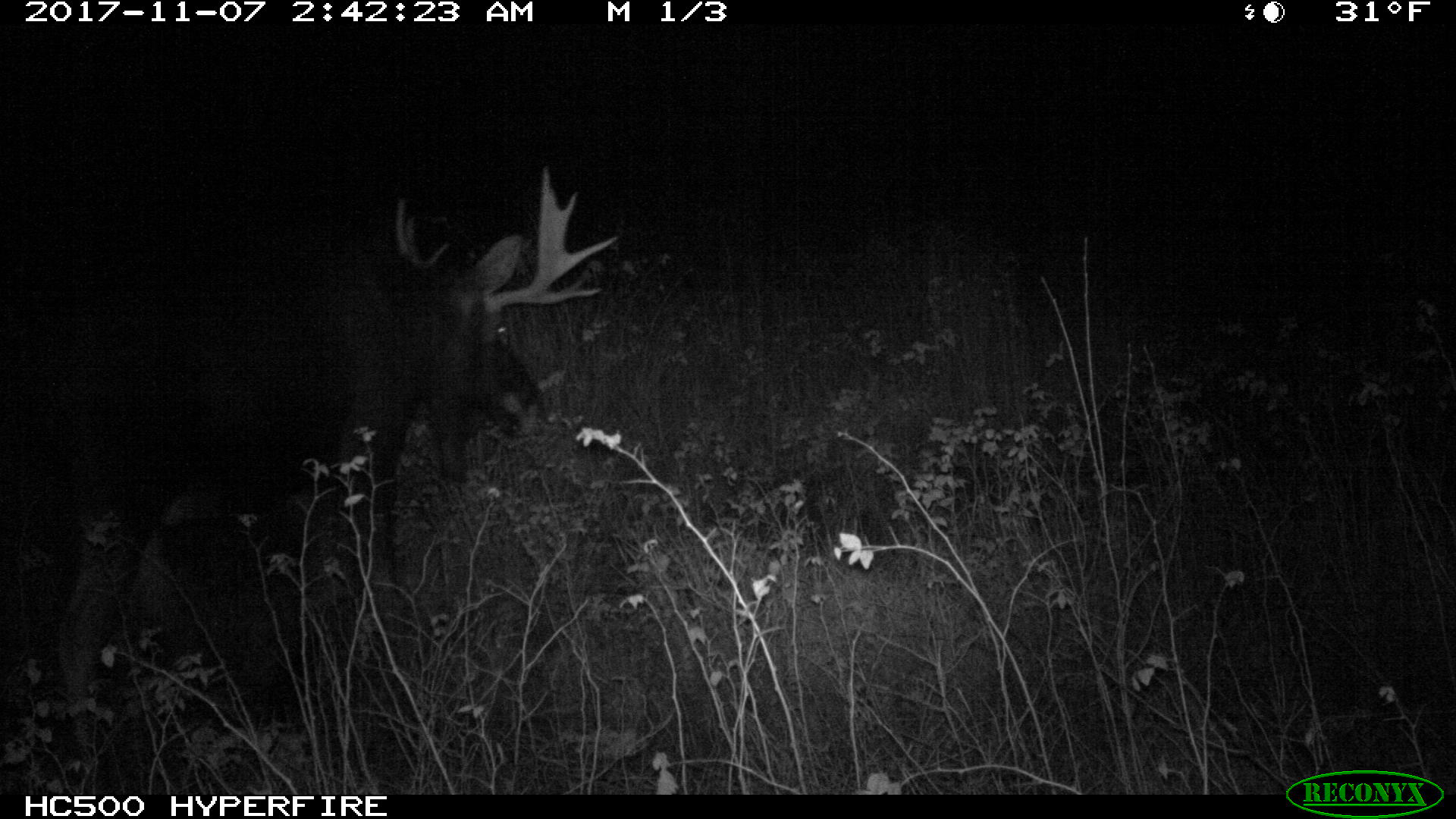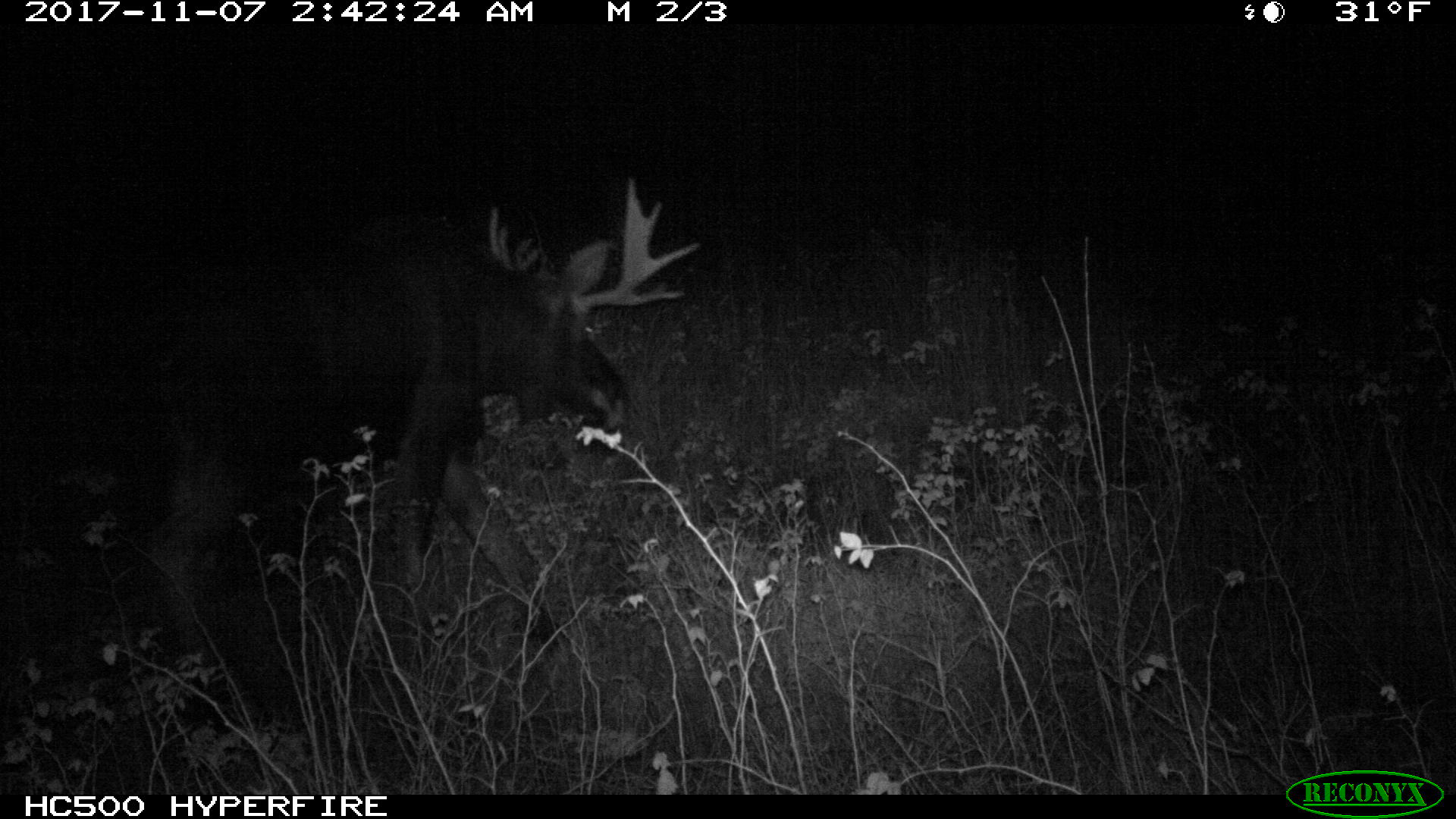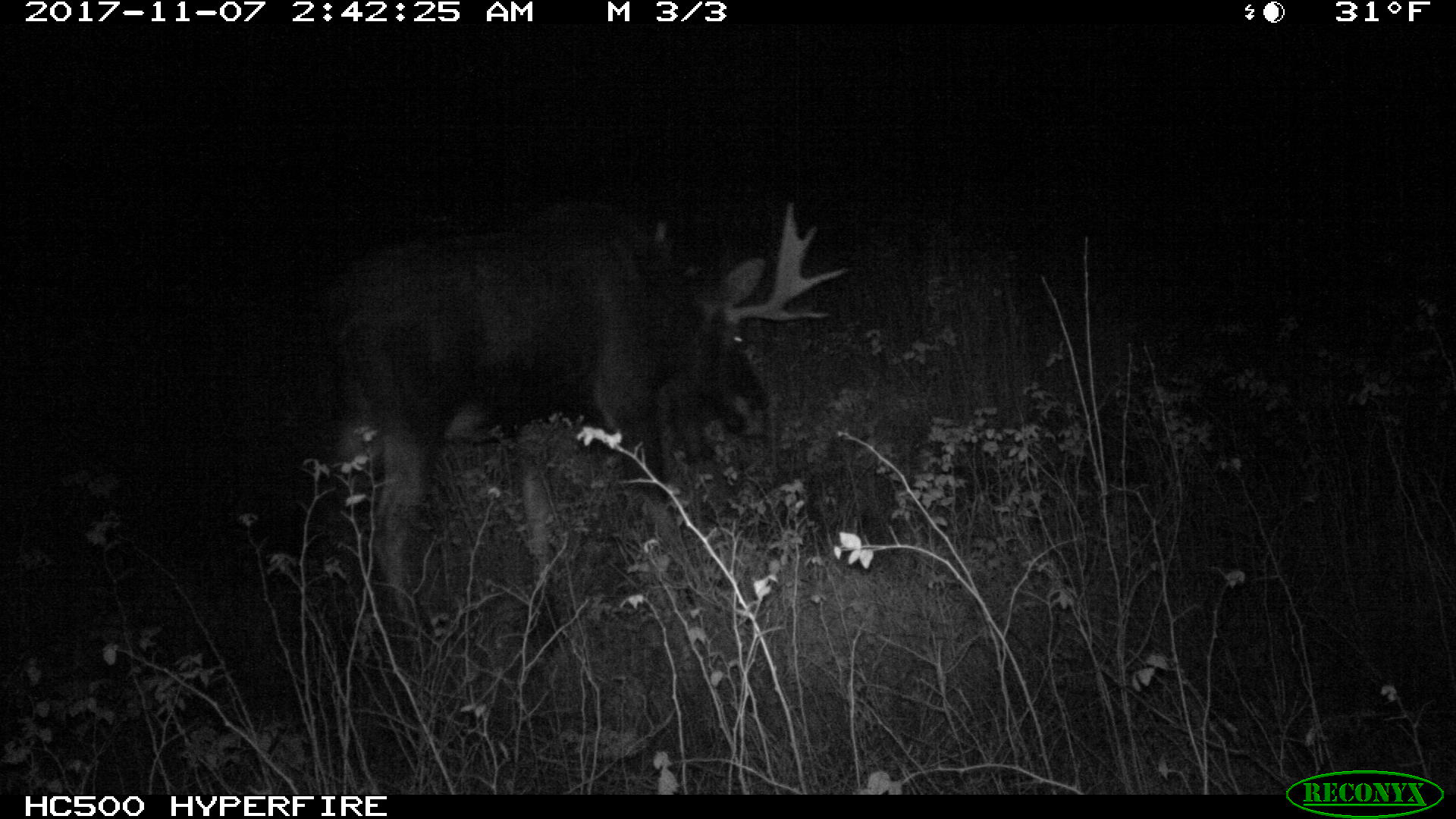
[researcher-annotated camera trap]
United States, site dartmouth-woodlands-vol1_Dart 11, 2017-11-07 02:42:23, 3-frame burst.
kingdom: Animalia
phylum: Chordata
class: Mammalia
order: Artiodactyla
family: Cervidae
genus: Alces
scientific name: Alces alces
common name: moose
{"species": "moose (Alces alces)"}